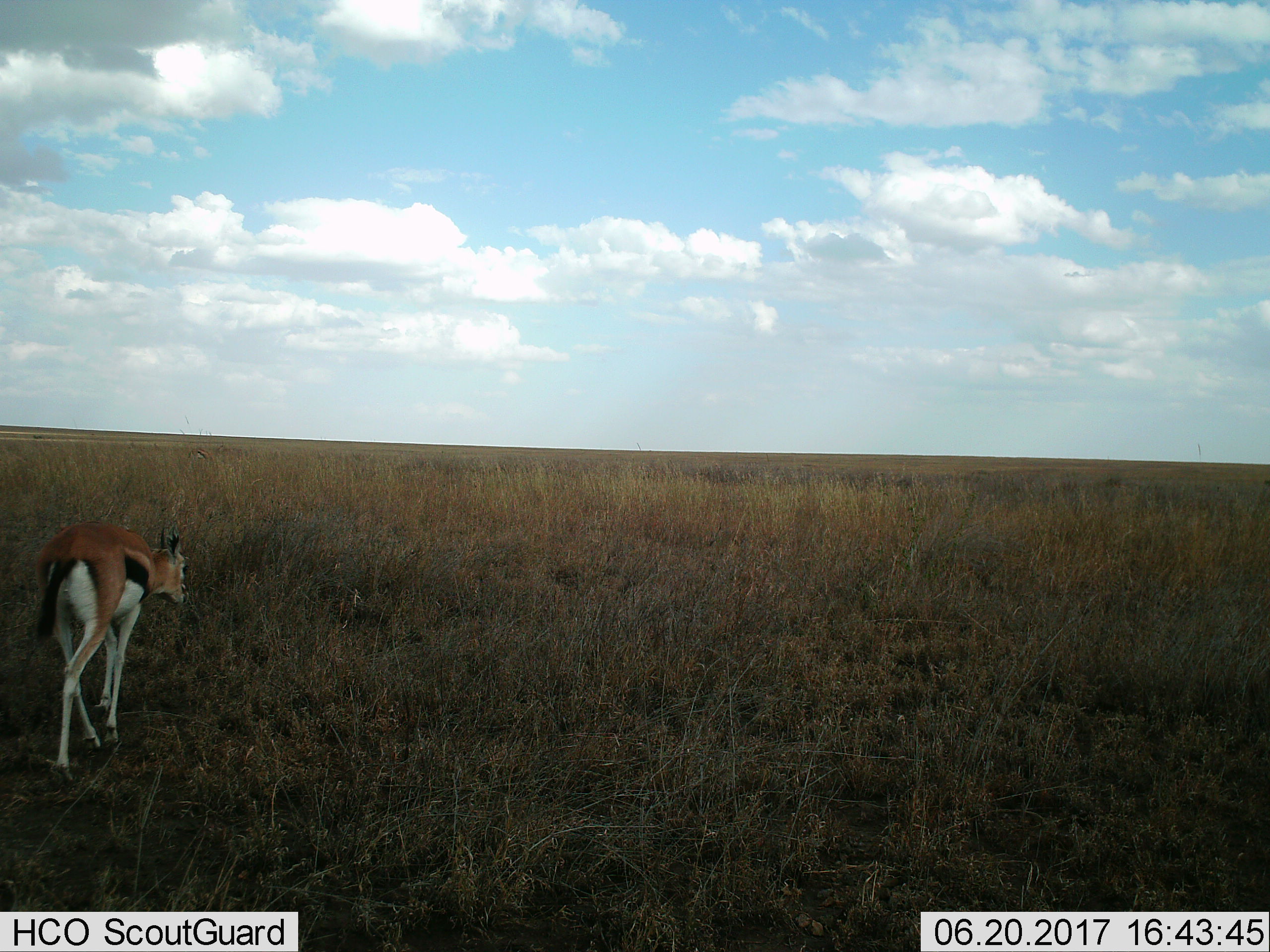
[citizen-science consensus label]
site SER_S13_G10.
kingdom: Animalia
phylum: Chordata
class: Mammalia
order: Artiodactyla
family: Bovidae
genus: Eudorcas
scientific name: Eudorcas thomsonii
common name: thomson's gazelle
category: gazellethomsons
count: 1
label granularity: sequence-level